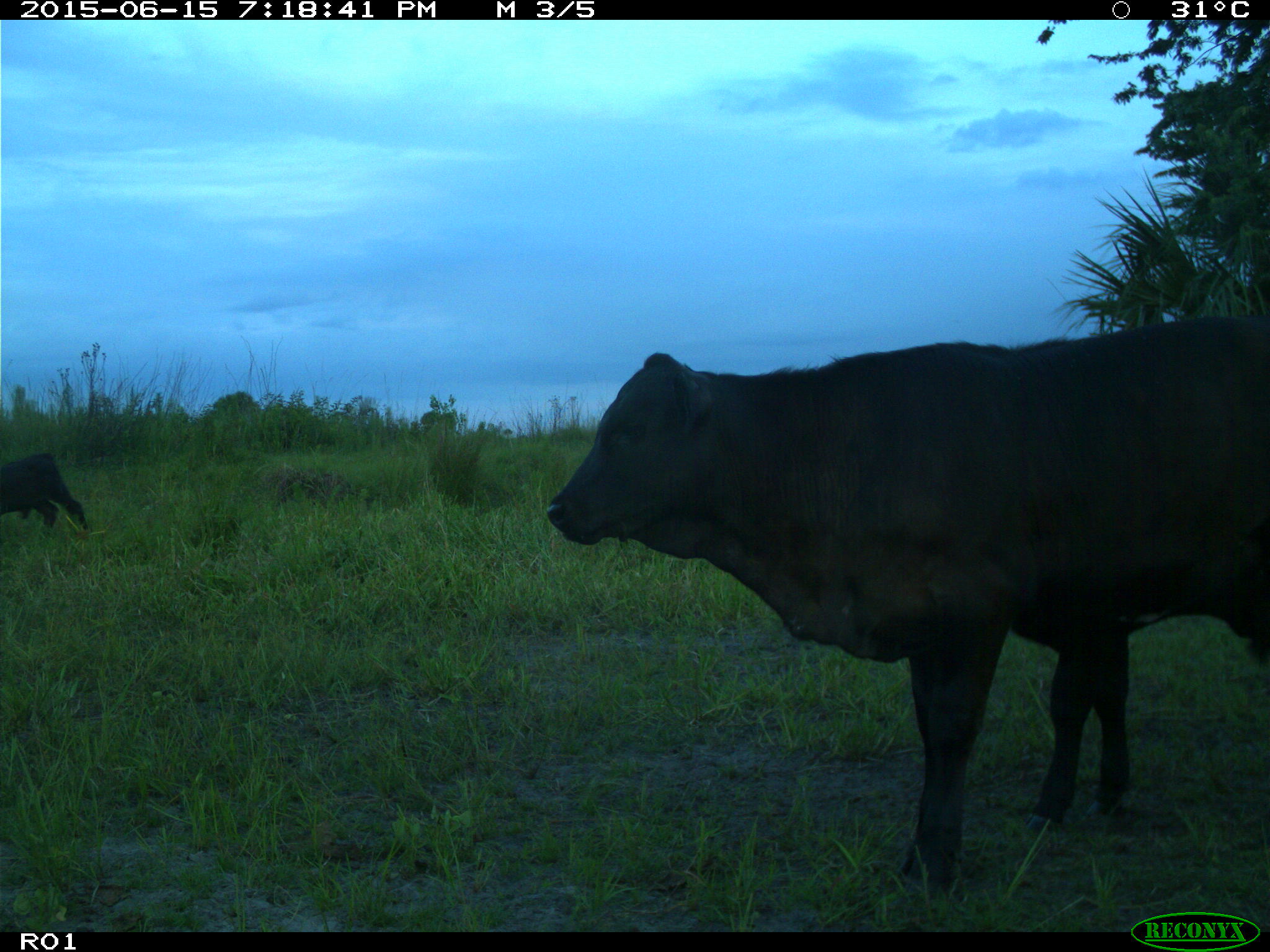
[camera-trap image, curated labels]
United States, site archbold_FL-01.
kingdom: Animalia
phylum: Chordata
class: Mammalia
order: Artiodactyla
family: Bovidae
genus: Bos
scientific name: Bos taurus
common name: domestic cow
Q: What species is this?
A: Bos taurus (domestic cow).